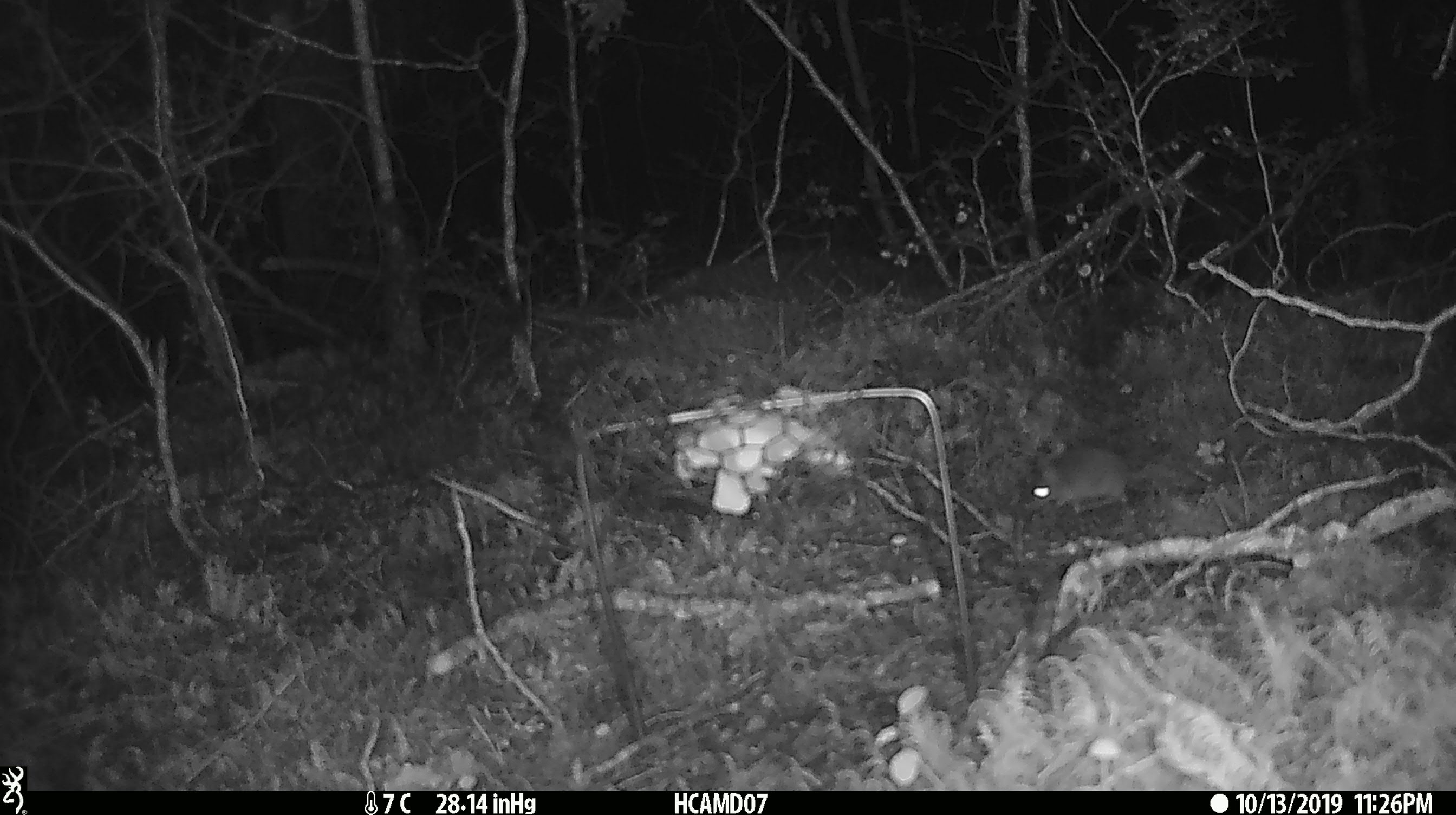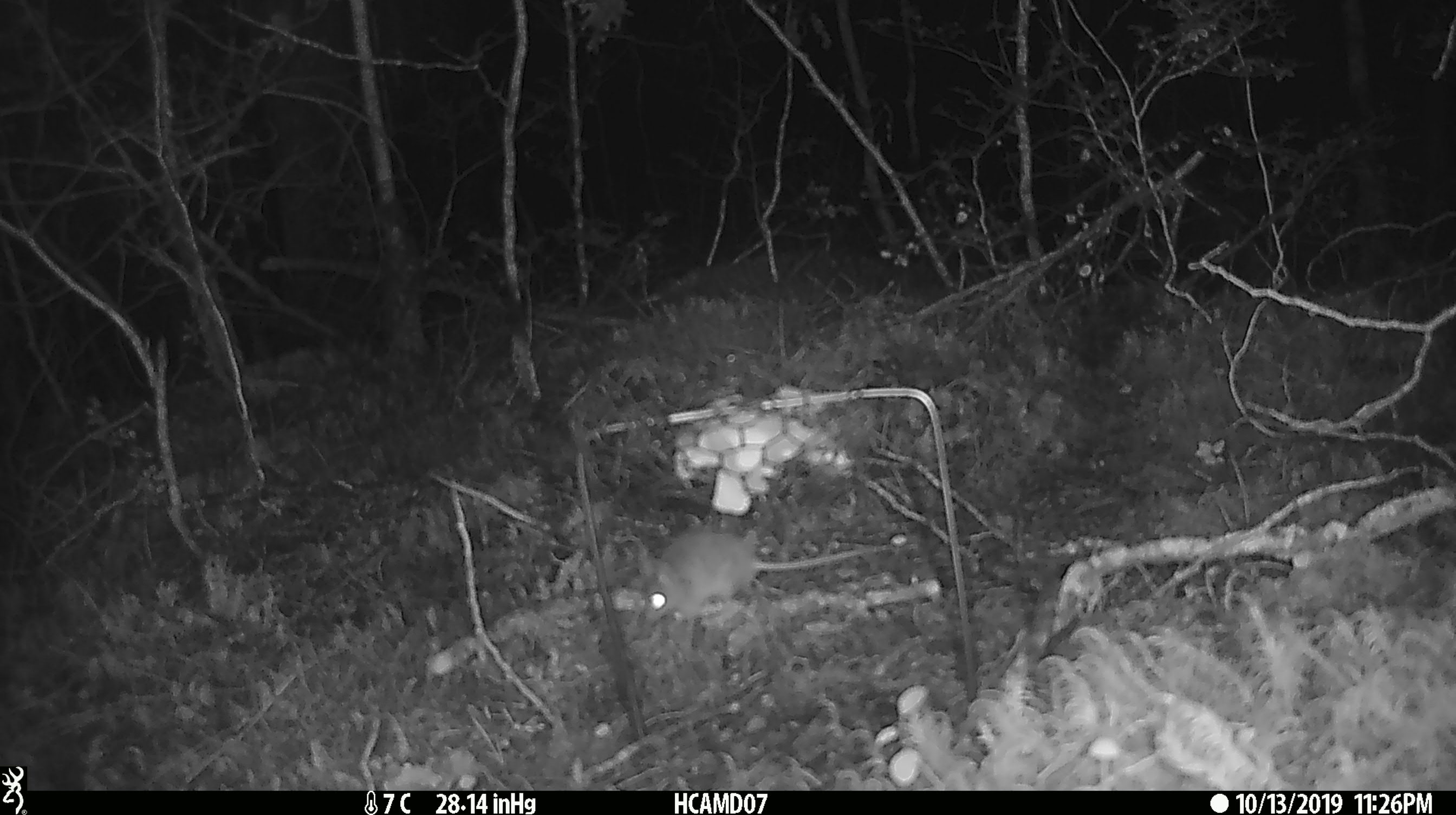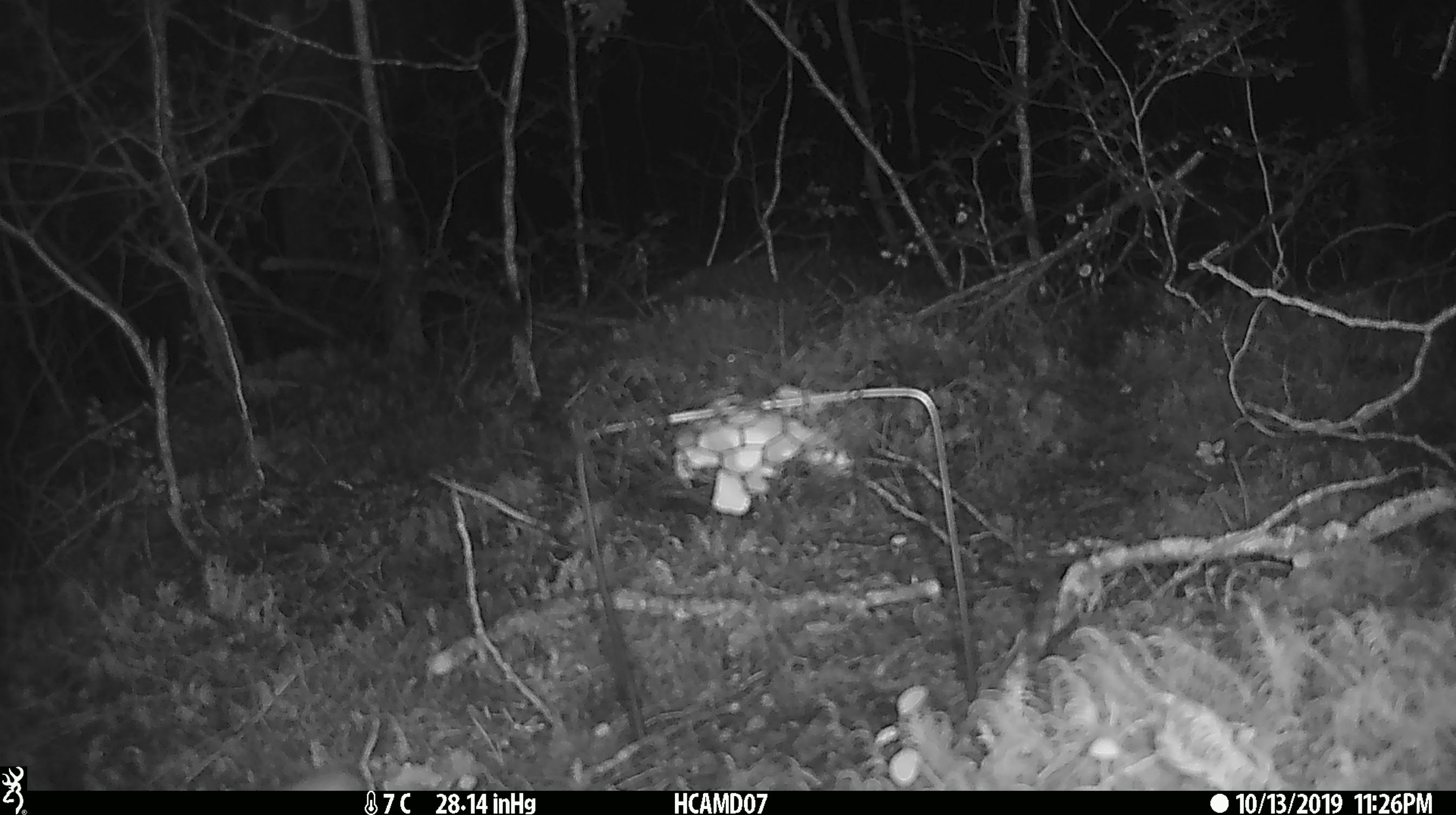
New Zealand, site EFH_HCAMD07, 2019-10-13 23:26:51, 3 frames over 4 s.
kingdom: Animalia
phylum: Chordata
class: Mammalia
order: Rodentia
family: Muridae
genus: Mus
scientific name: Mus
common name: mouse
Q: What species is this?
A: Mouse (Mus).